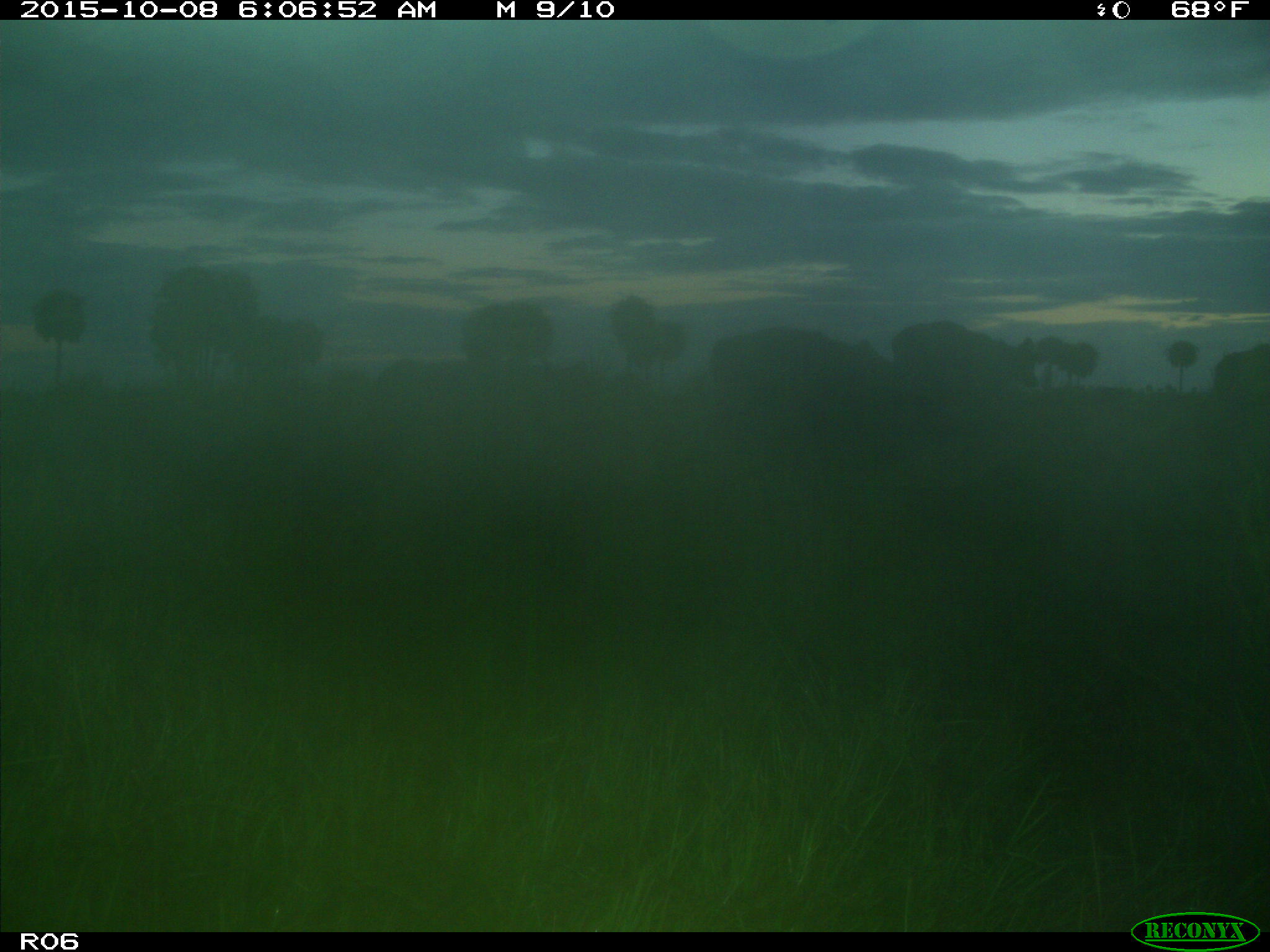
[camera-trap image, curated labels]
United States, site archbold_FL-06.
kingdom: Animalia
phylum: Chordata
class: Mammalia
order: Artiodactyla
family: Bovidae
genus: Bos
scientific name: Bos taurus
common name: domestic cow